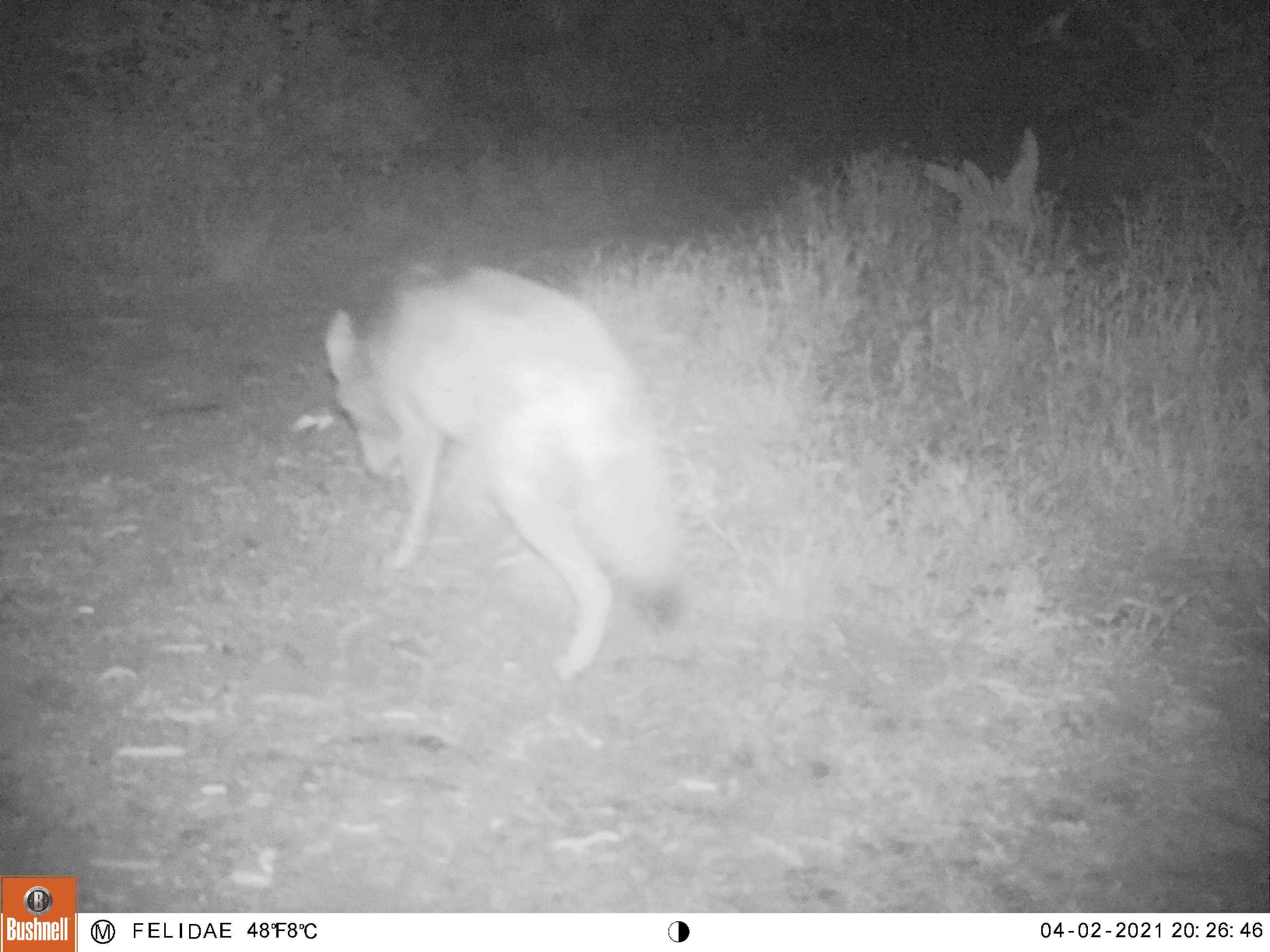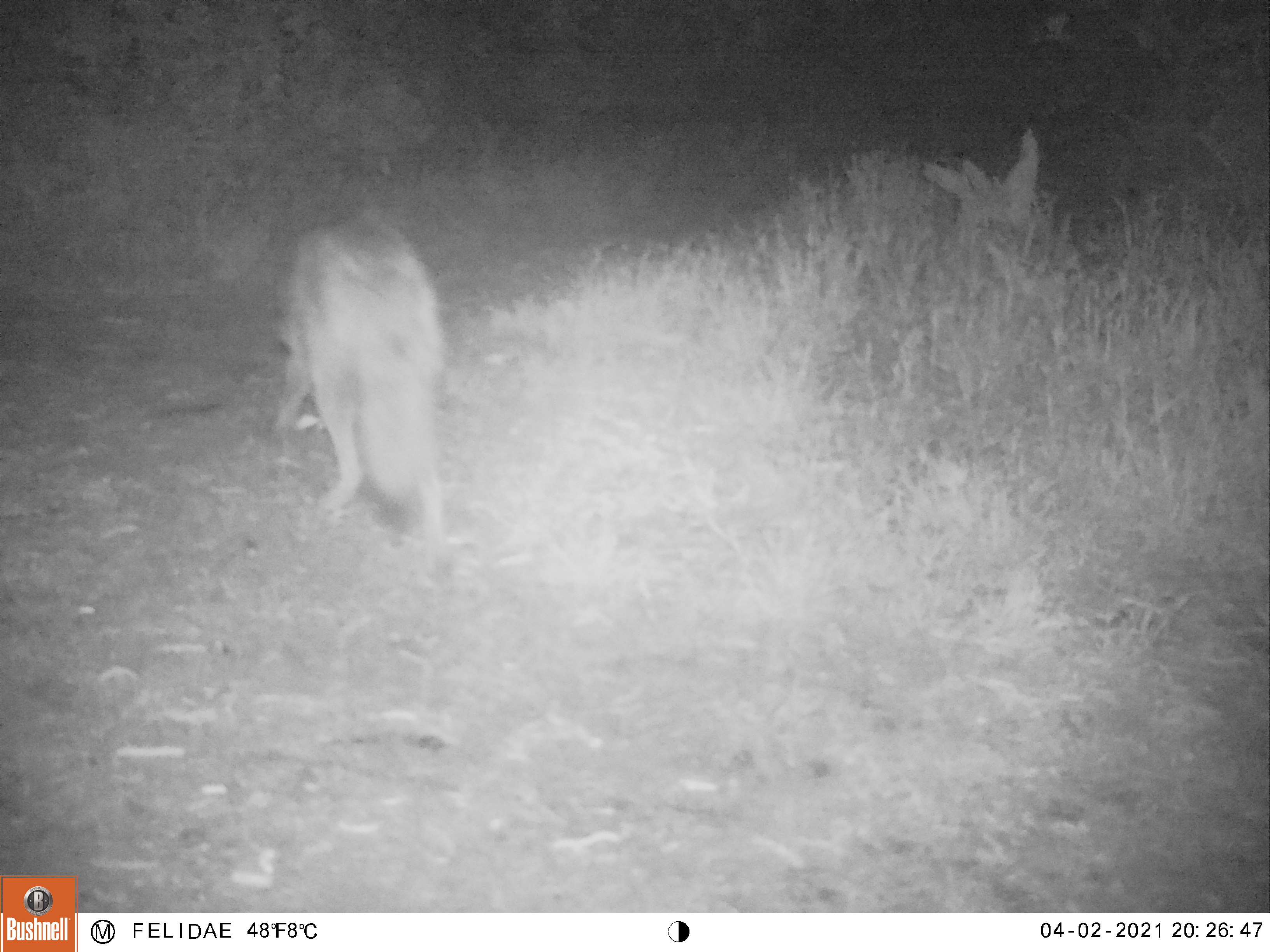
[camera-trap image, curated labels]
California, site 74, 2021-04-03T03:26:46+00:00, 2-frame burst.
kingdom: Animalia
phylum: Chordata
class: Mammalia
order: Carnivora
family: Canidae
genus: Canis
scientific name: Canis latrans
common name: coyote